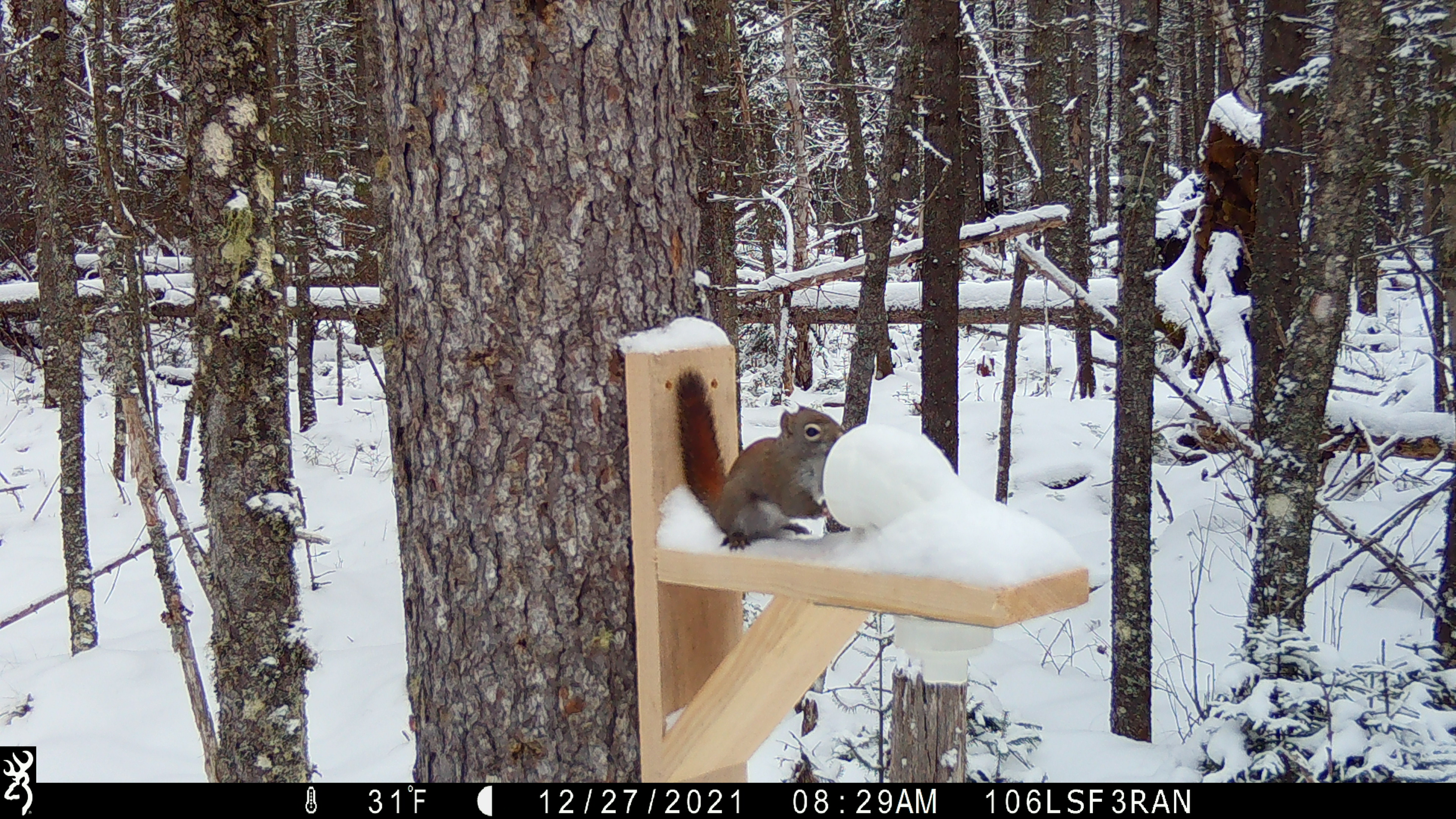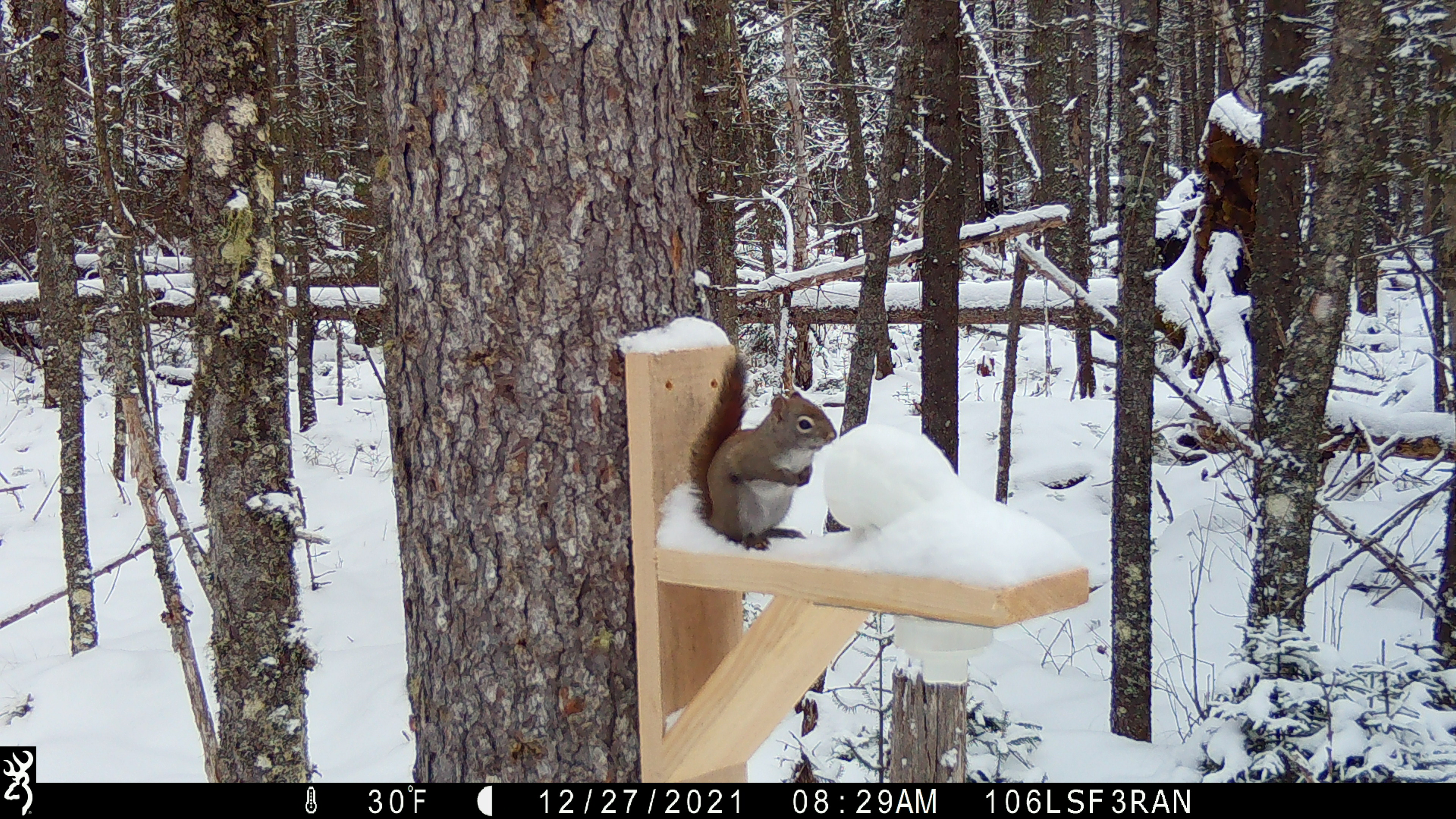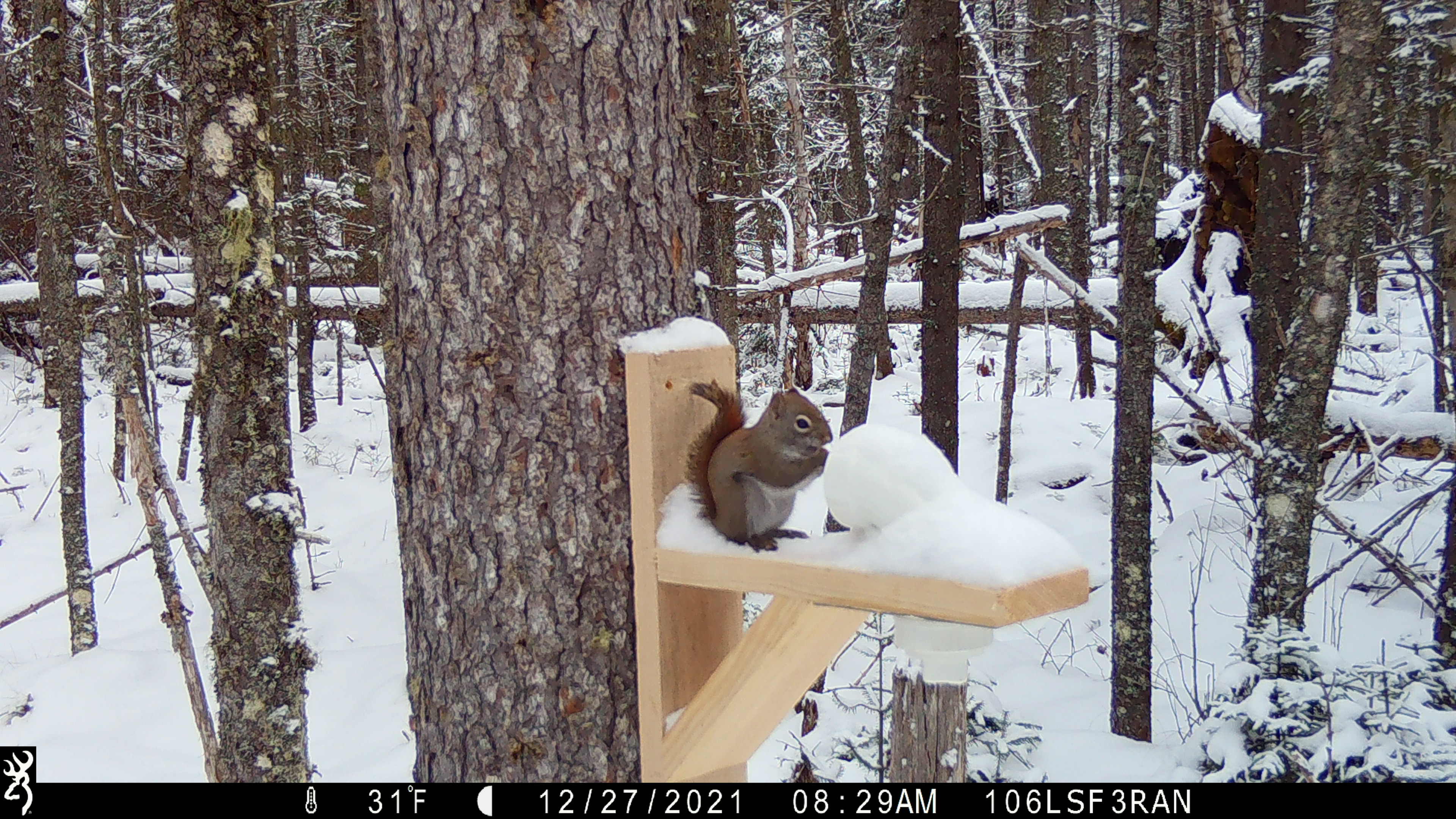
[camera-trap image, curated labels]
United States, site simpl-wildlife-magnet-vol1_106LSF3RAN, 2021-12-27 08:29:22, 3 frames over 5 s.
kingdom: Animalia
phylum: Chordata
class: Mammalia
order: Rodentia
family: Sciuridae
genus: Tamiasciurus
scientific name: Tamiasciurus hudsonicus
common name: red squirrel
Red squirrel (Tamiasciurus hudsonicus).